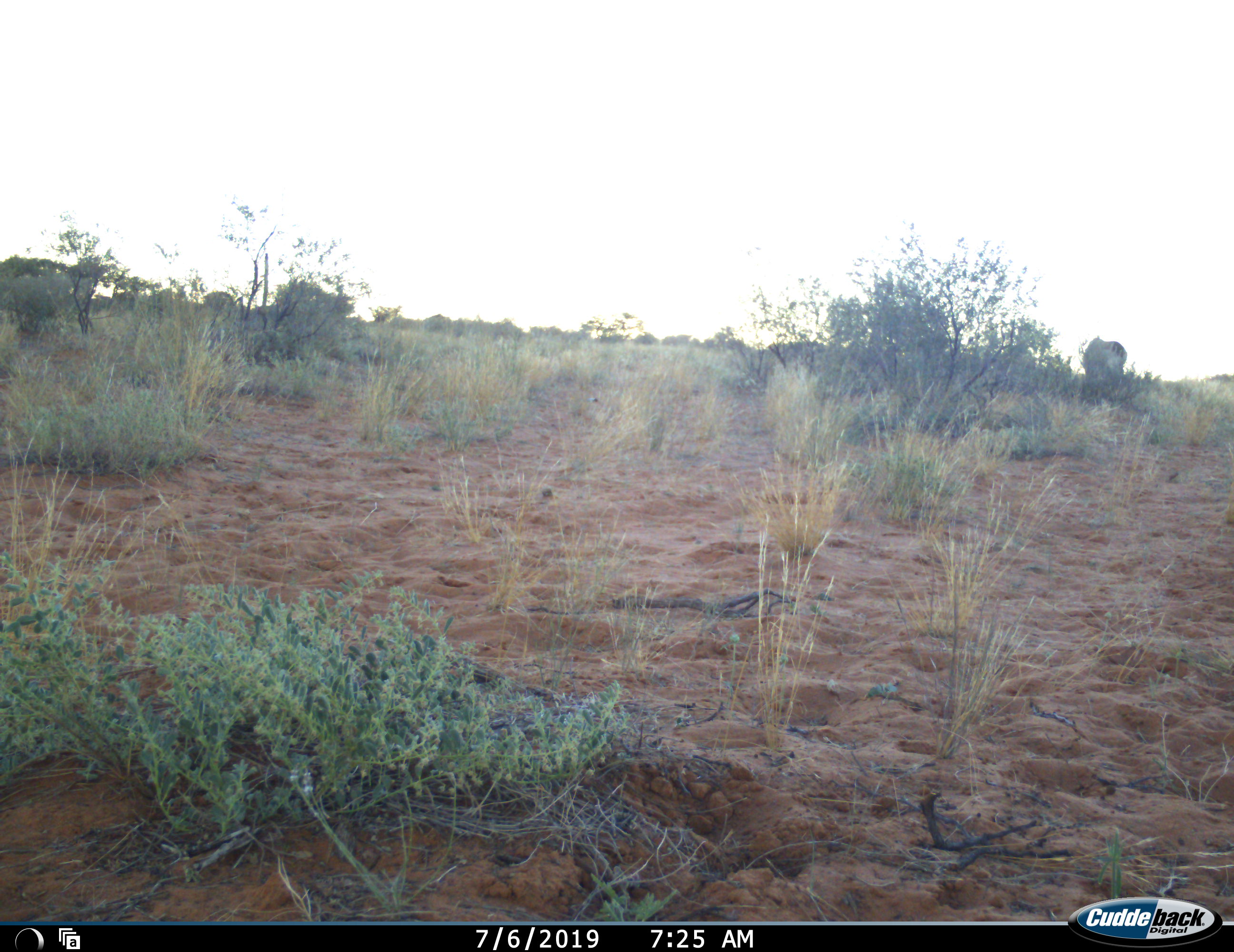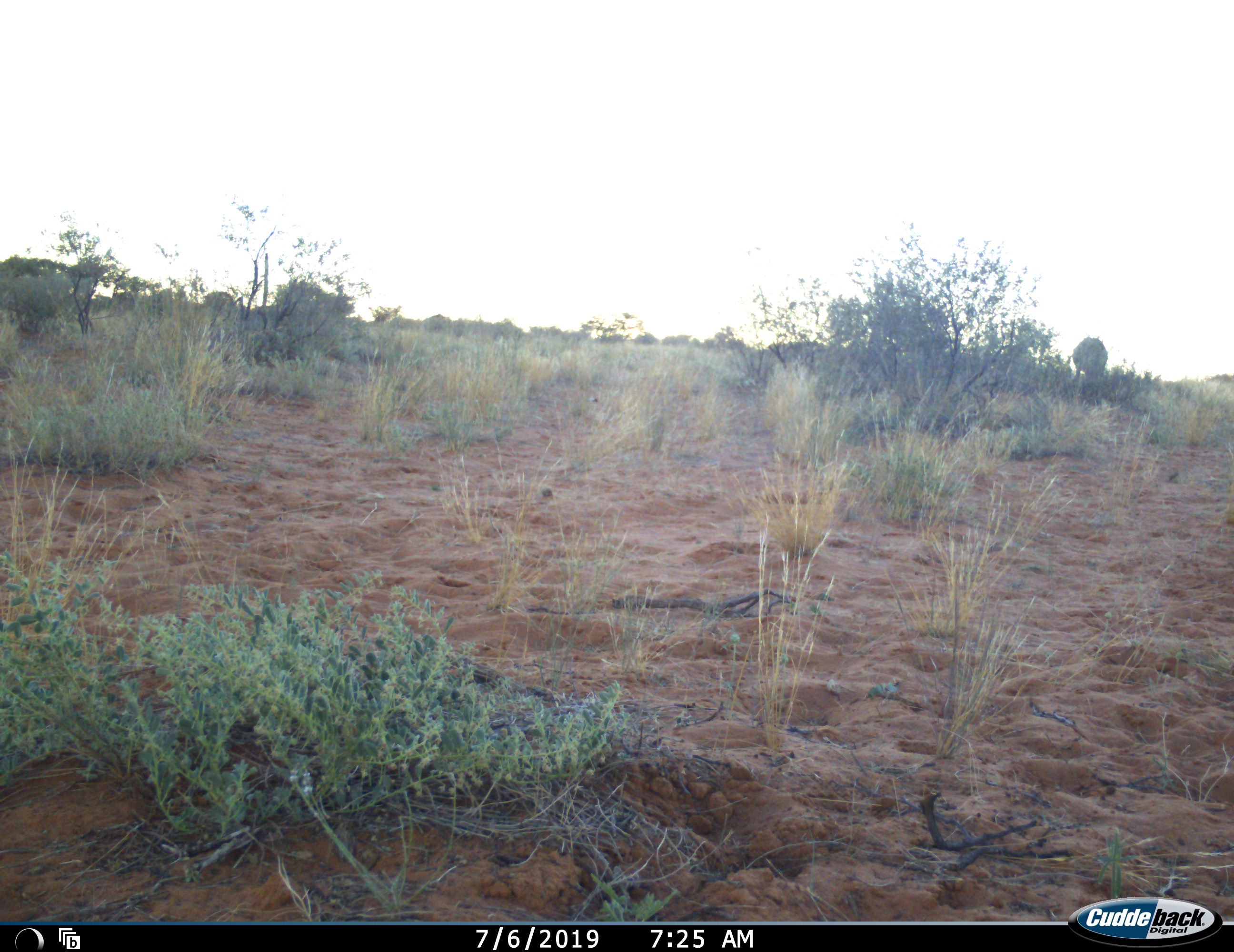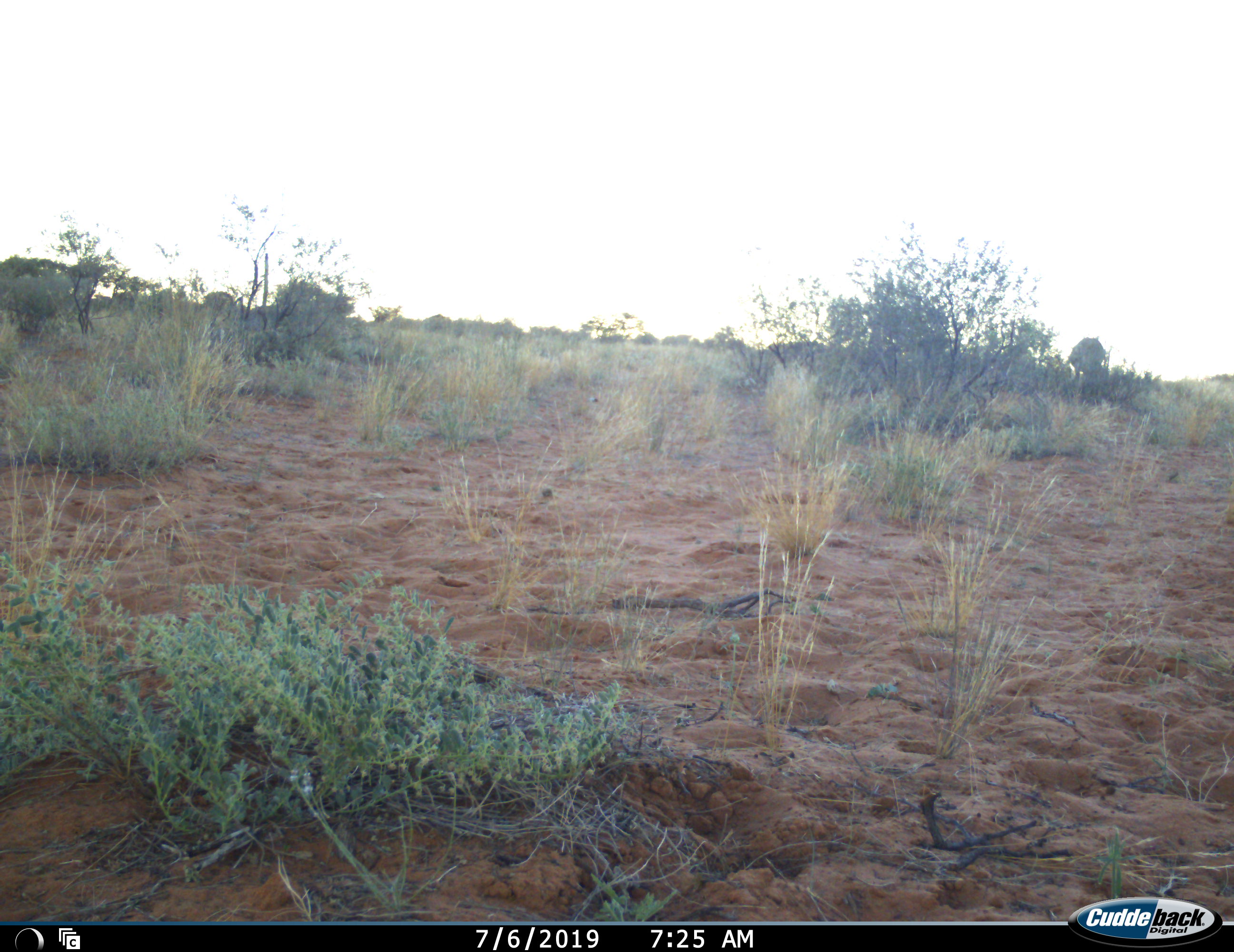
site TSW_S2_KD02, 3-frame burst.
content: unidentified animal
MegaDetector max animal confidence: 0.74